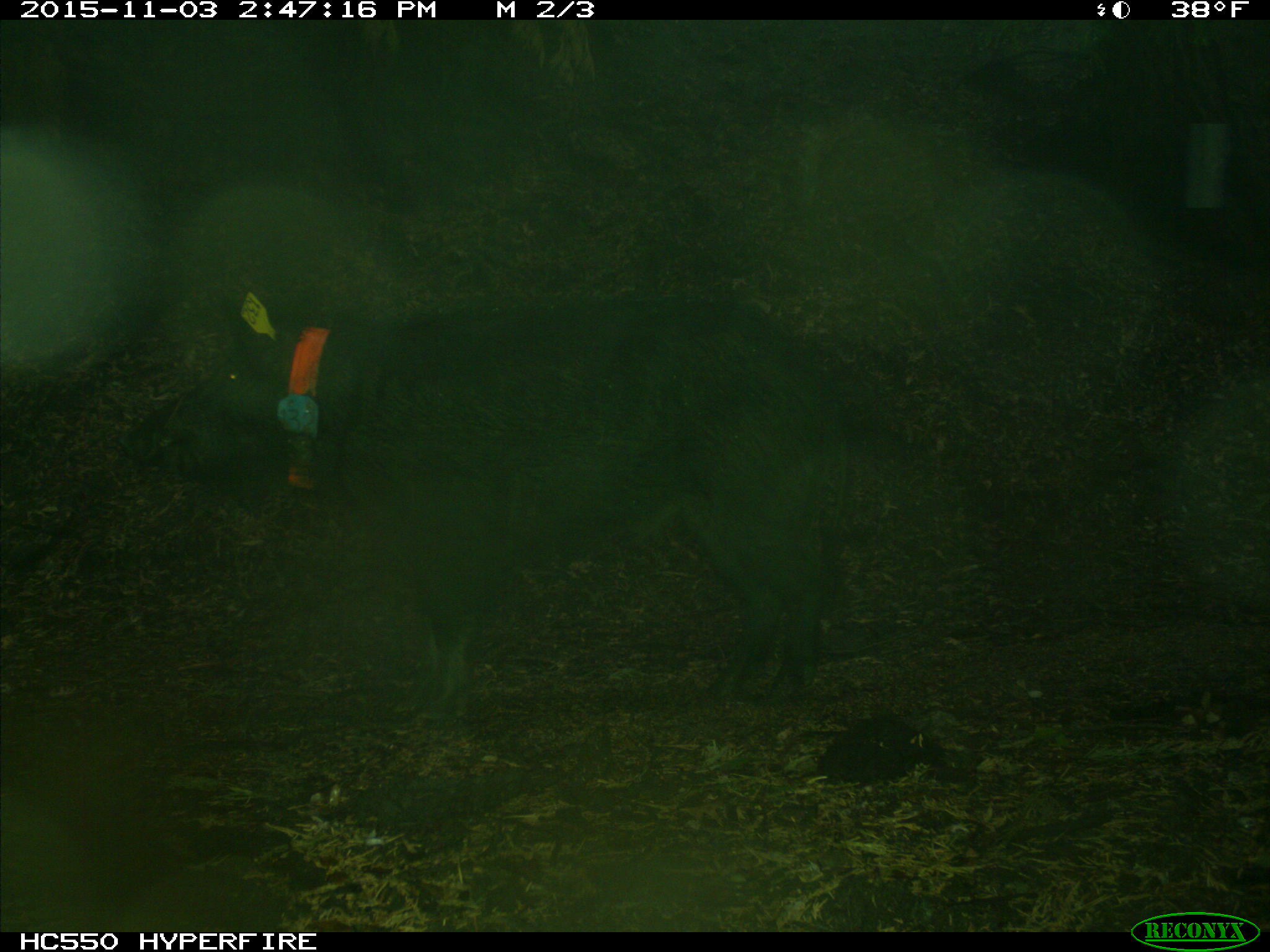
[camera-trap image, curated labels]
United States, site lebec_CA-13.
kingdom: Animalia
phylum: Chordata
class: Mammalia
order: Artiodactyla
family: Suidae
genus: Sus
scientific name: Sus scrofa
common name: wild boar